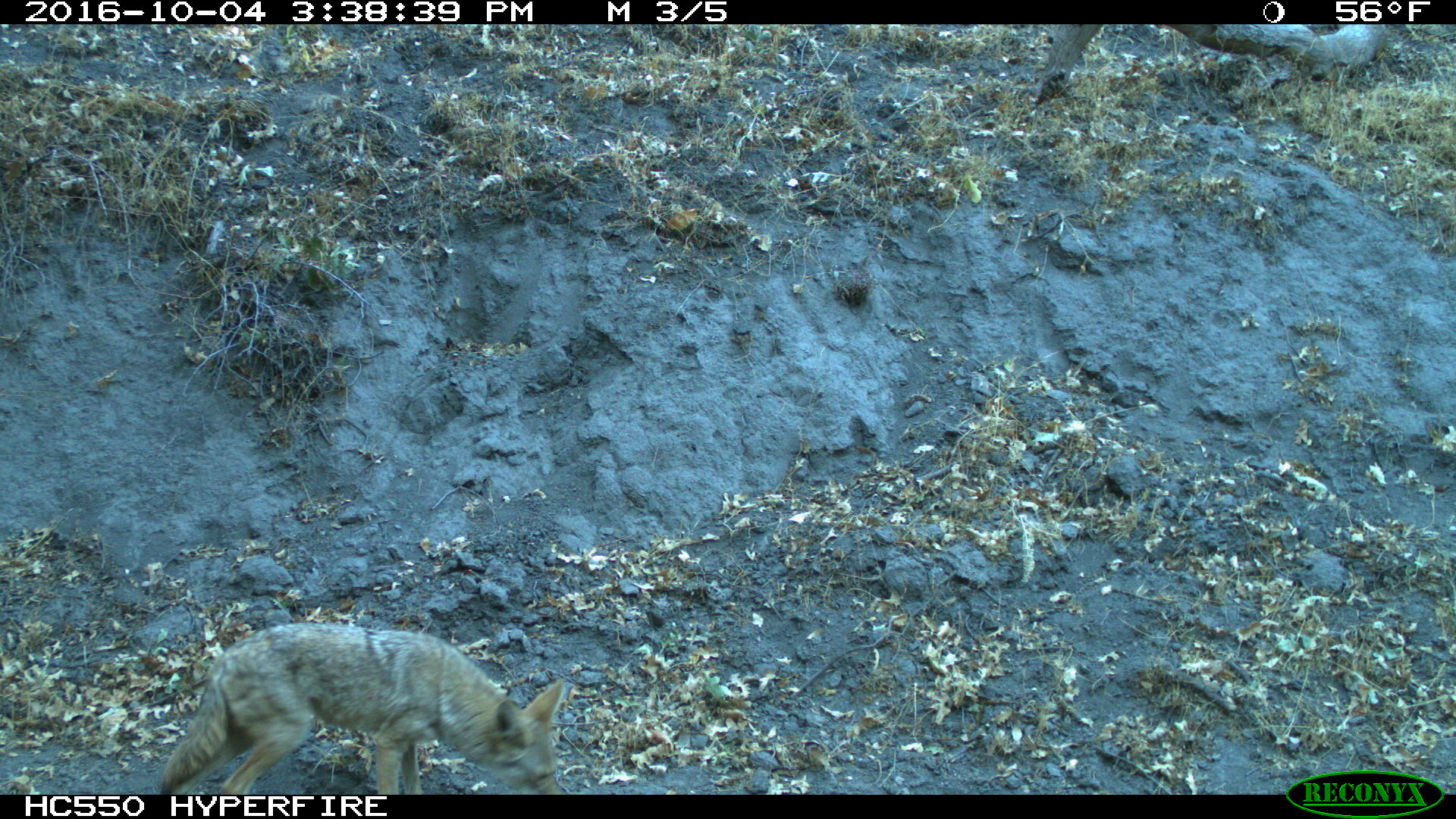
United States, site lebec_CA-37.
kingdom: Animalia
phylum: Chordata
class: Mammalia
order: Carnivora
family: Canidae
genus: Canis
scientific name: Canis latrans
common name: coyote